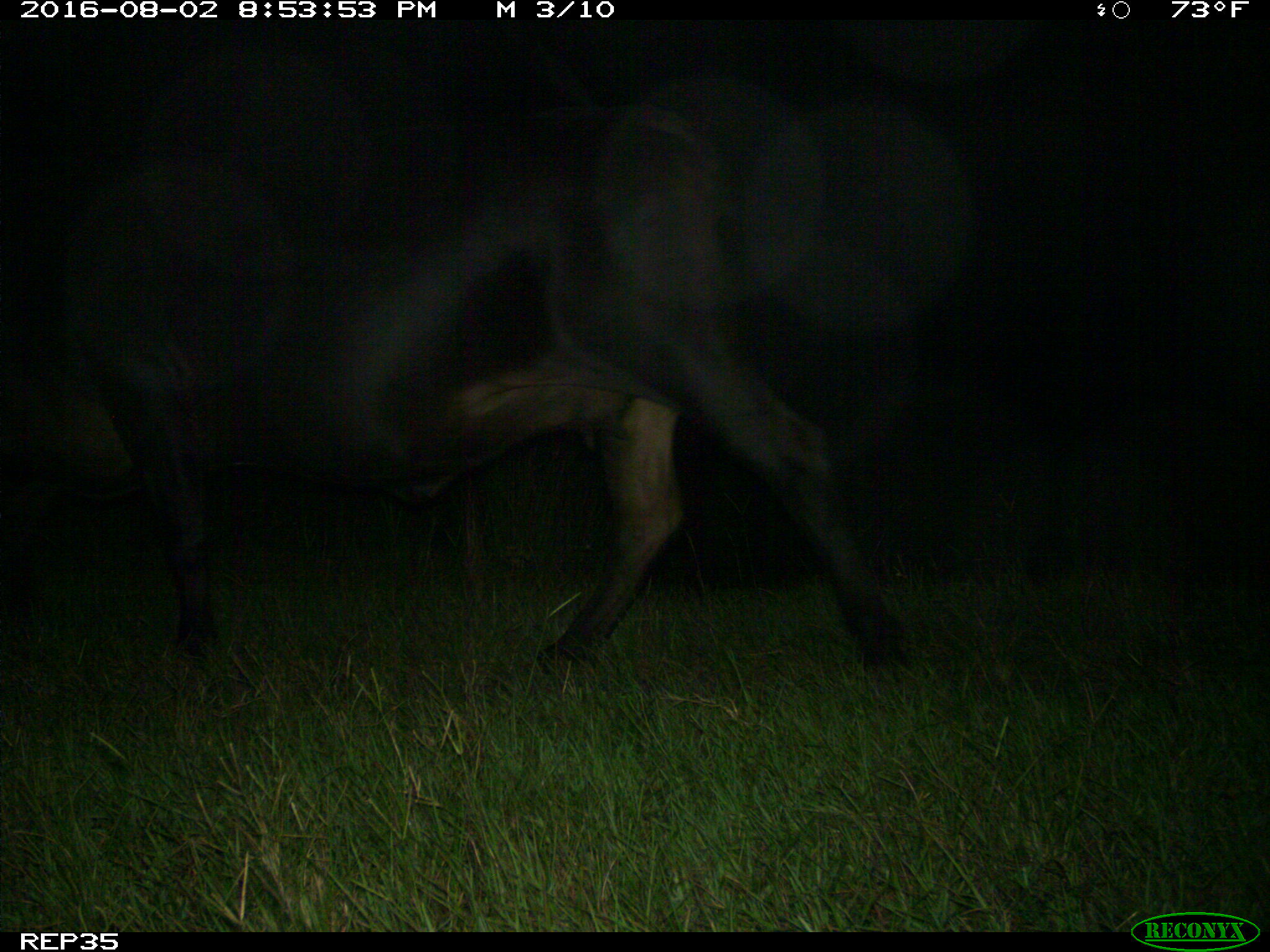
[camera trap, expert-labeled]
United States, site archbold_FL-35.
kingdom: Animalia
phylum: Chordata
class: Mammalia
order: Artiodactyla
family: Bovidae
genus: Bos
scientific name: Bos taurus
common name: domestic cow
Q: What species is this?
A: Bos taurus (domestic cow).